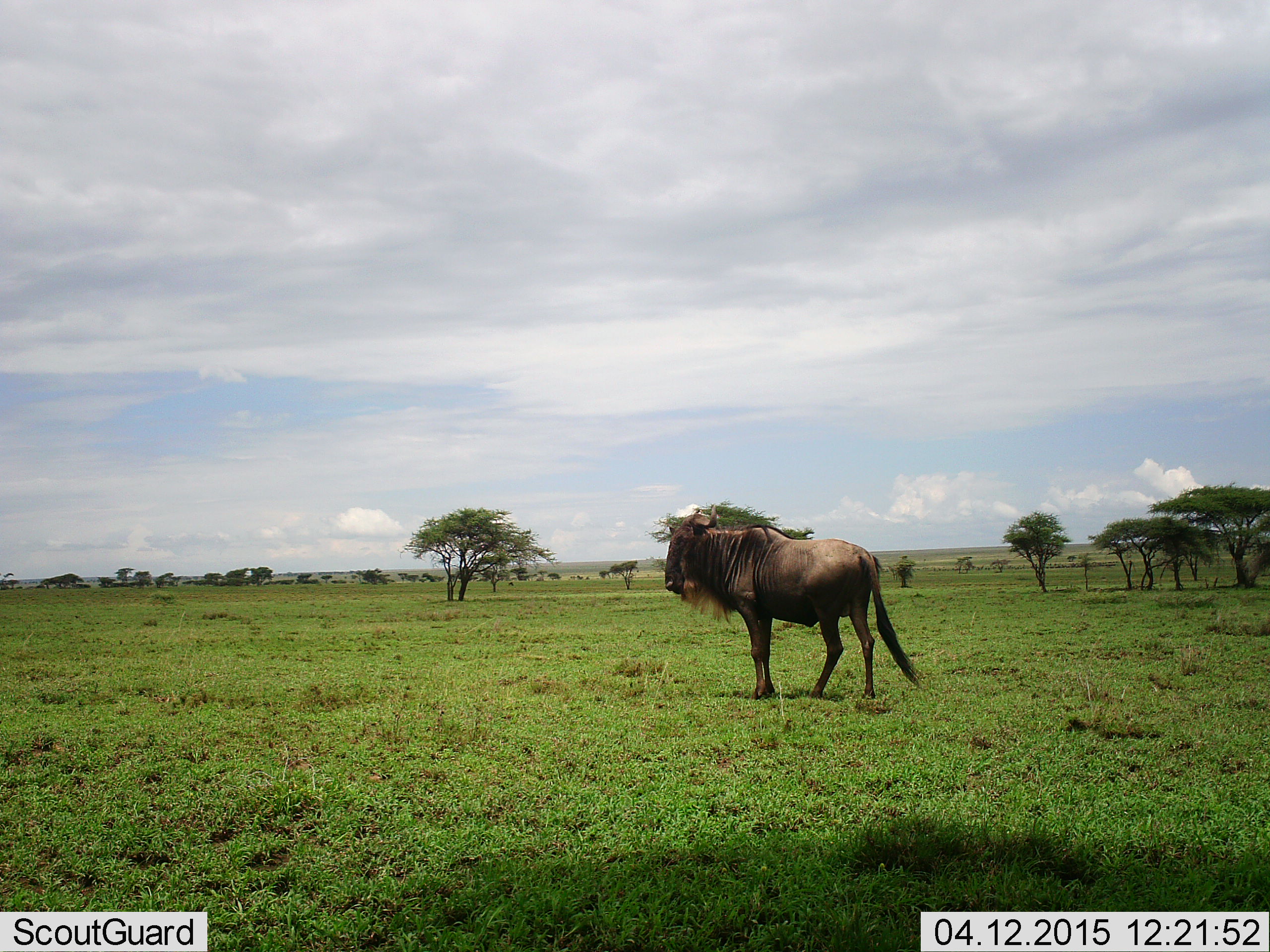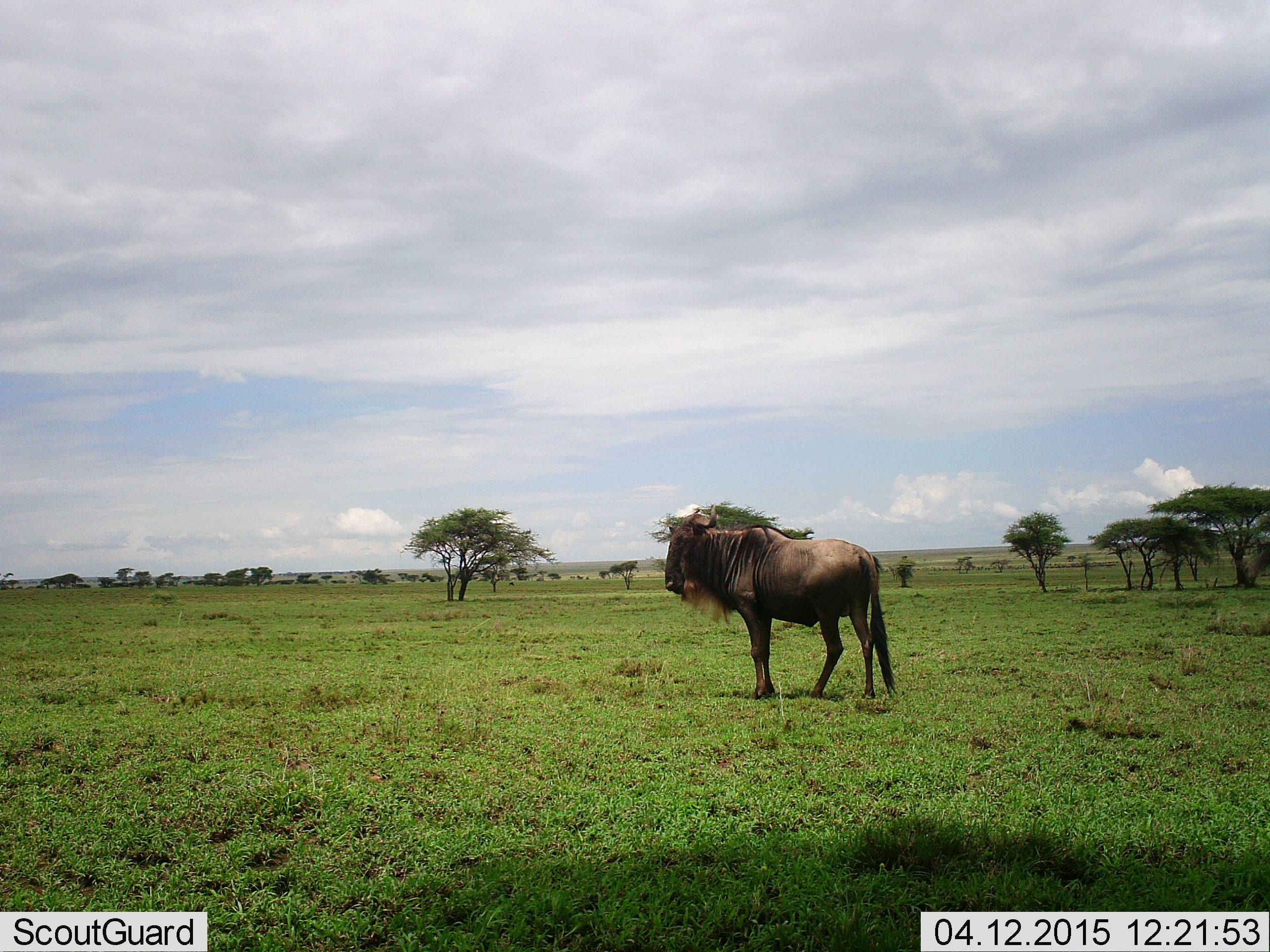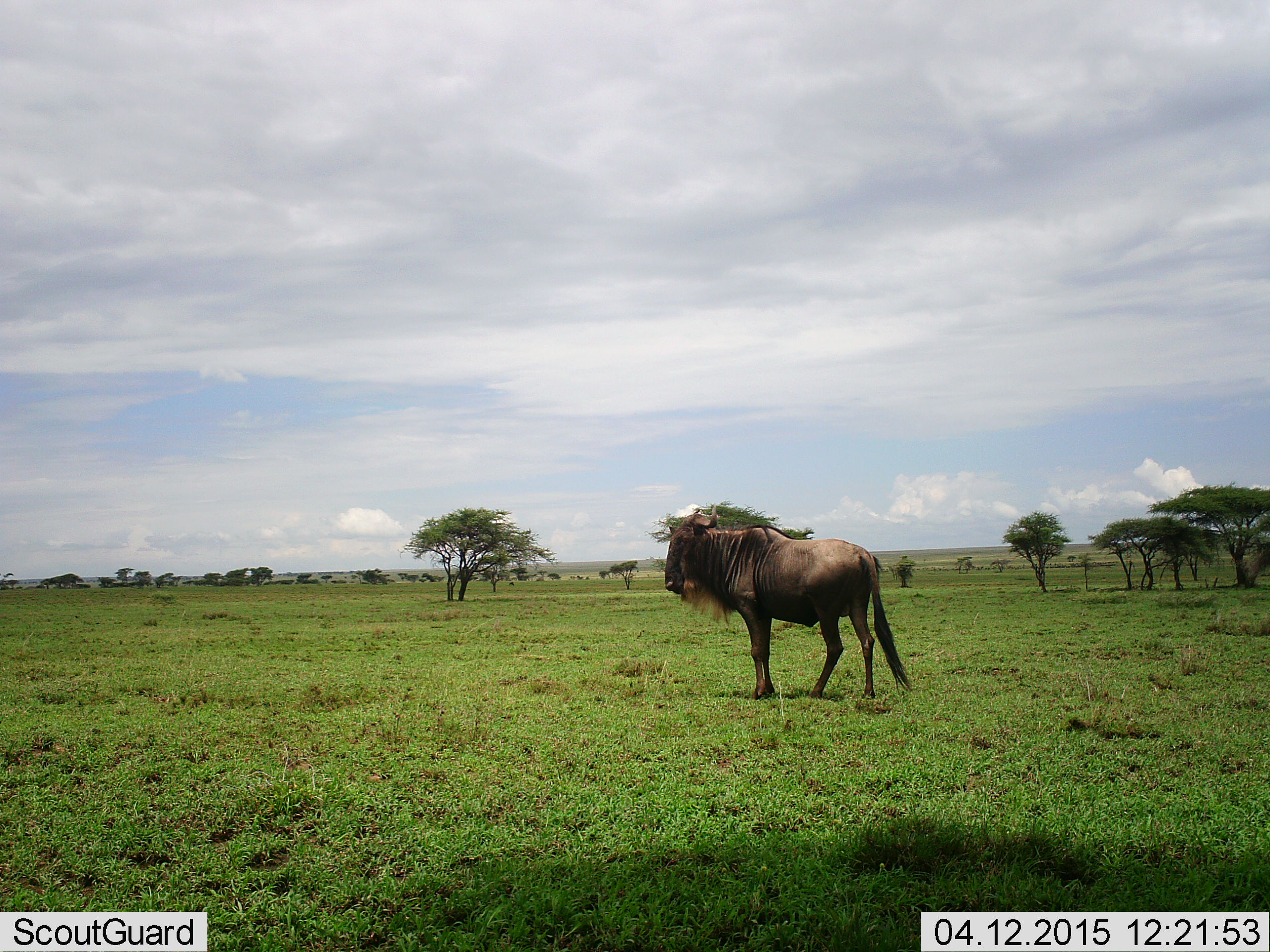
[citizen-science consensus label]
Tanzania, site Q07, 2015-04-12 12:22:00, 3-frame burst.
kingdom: Animalia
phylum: Chordata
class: Mammalia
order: Artiodactyla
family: Bovidae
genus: Connochaetes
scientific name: Connochaetes taurinus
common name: blue wildebeest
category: wildebeest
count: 1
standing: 90%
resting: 0%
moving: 10%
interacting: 0%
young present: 0%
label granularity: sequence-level